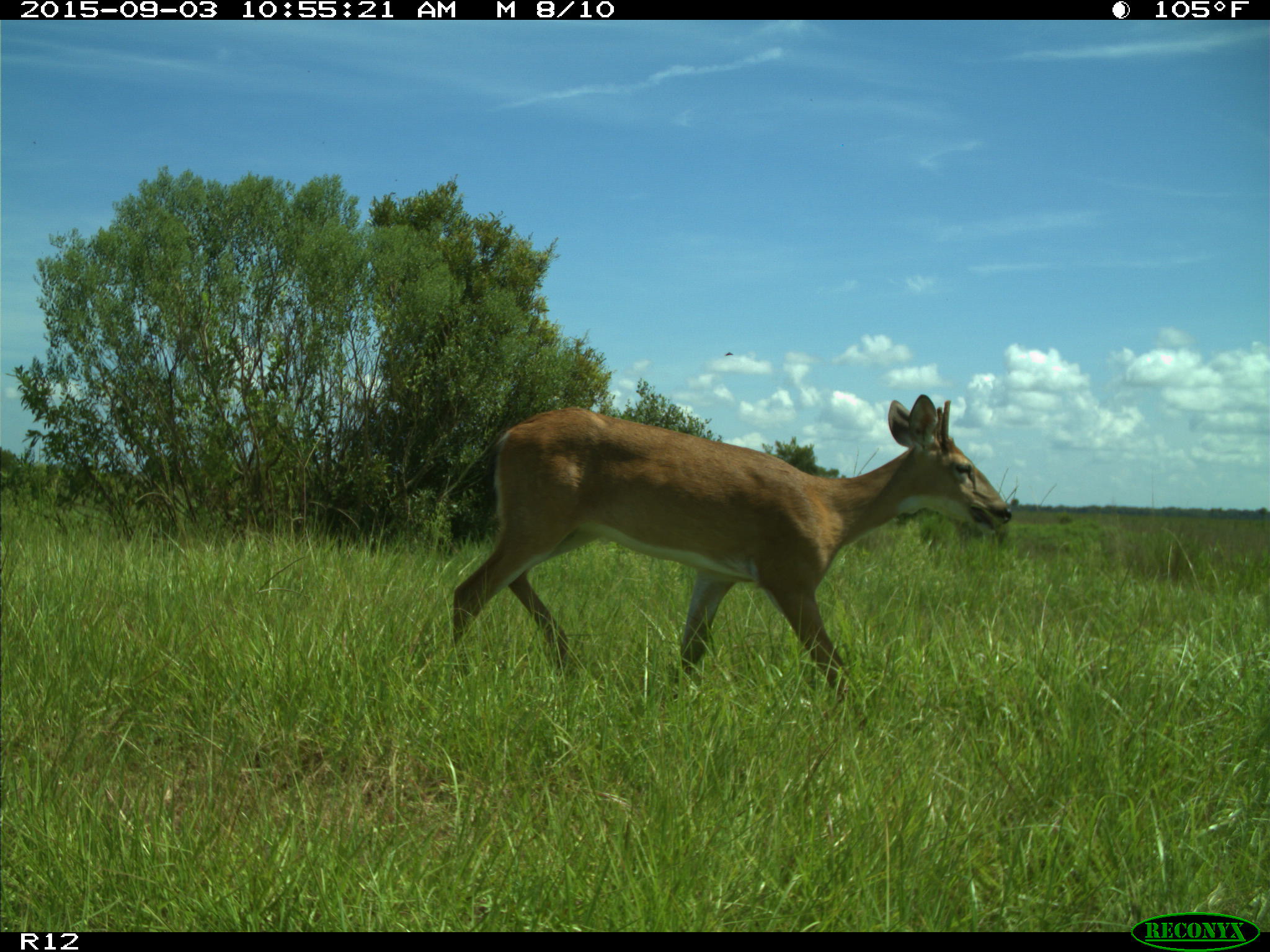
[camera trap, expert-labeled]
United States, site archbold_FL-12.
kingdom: Animalia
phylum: Chordata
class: Mammalia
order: Artiodactyla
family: Cervidae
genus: Odocoileus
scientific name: Odocoileus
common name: deer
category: unidentified deer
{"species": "unidentified deer (deer) (Odocoileus)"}